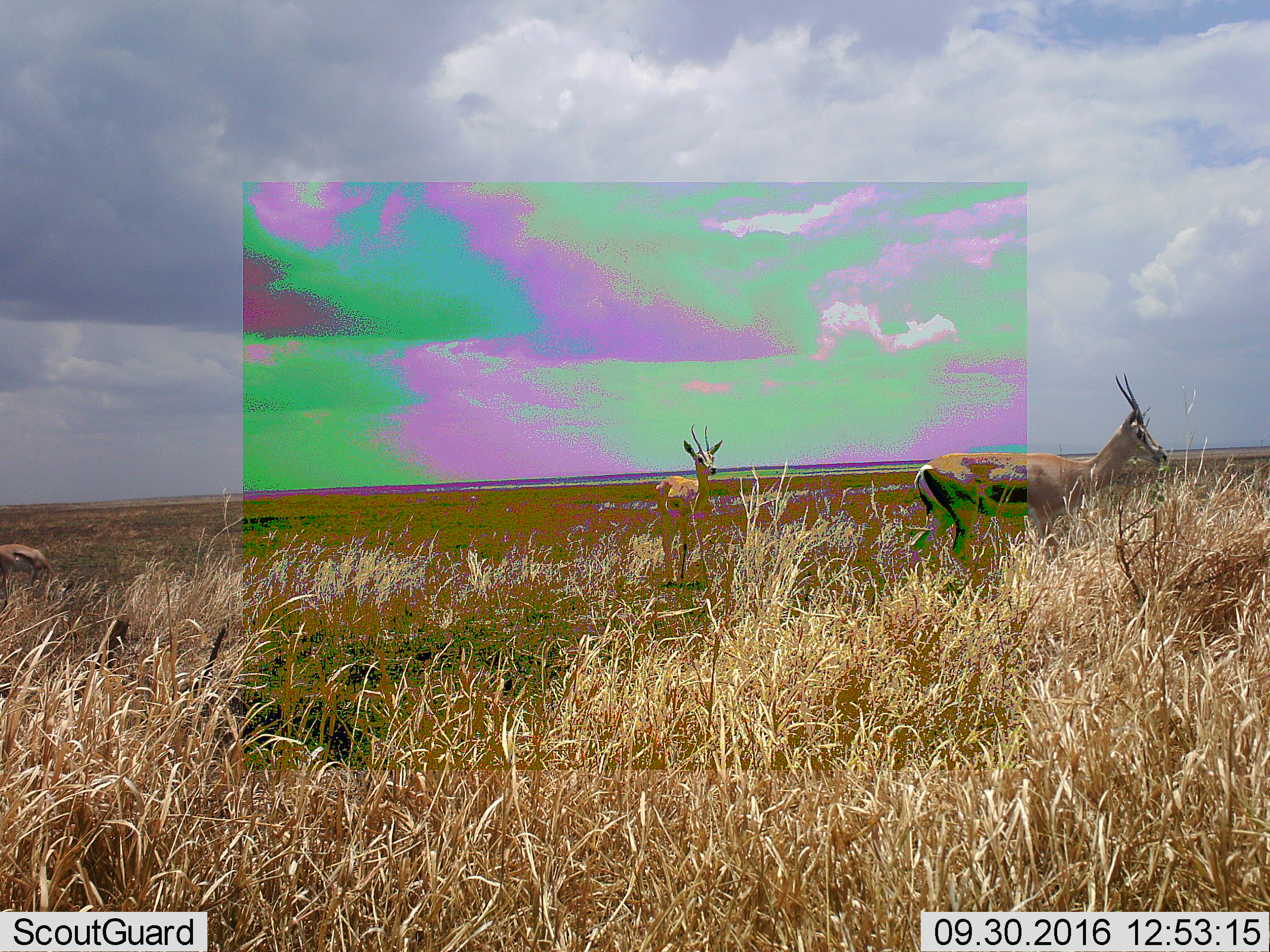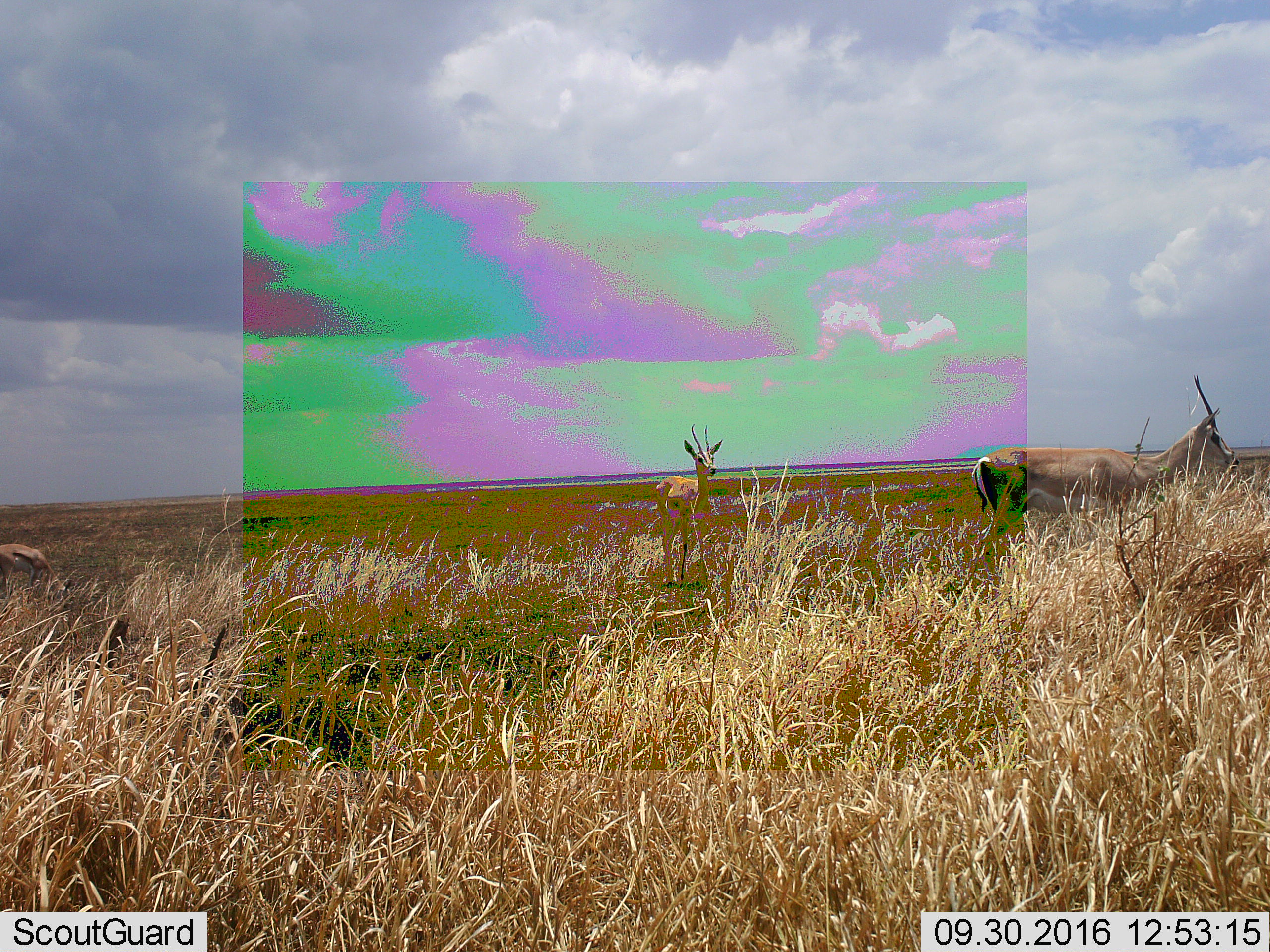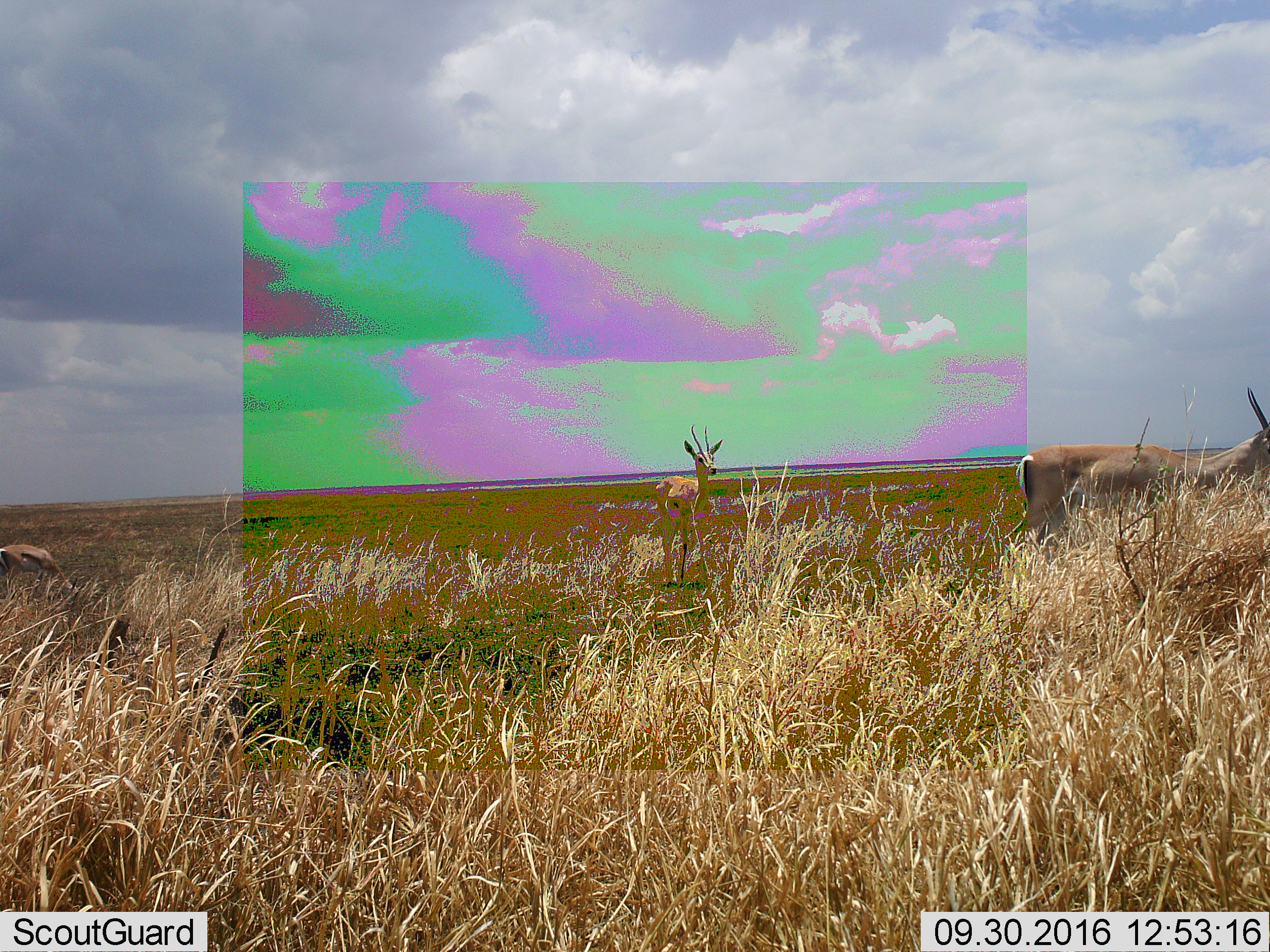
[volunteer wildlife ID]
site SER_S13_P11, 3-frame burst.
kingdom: Animalia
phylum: Chordata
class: Mammalia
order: Artiodactyla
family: Bovidae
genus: Eudorcas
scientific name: Eudorcas thomsonii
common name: thomson's gazelle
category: gazellethomsons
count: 3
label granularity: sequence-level